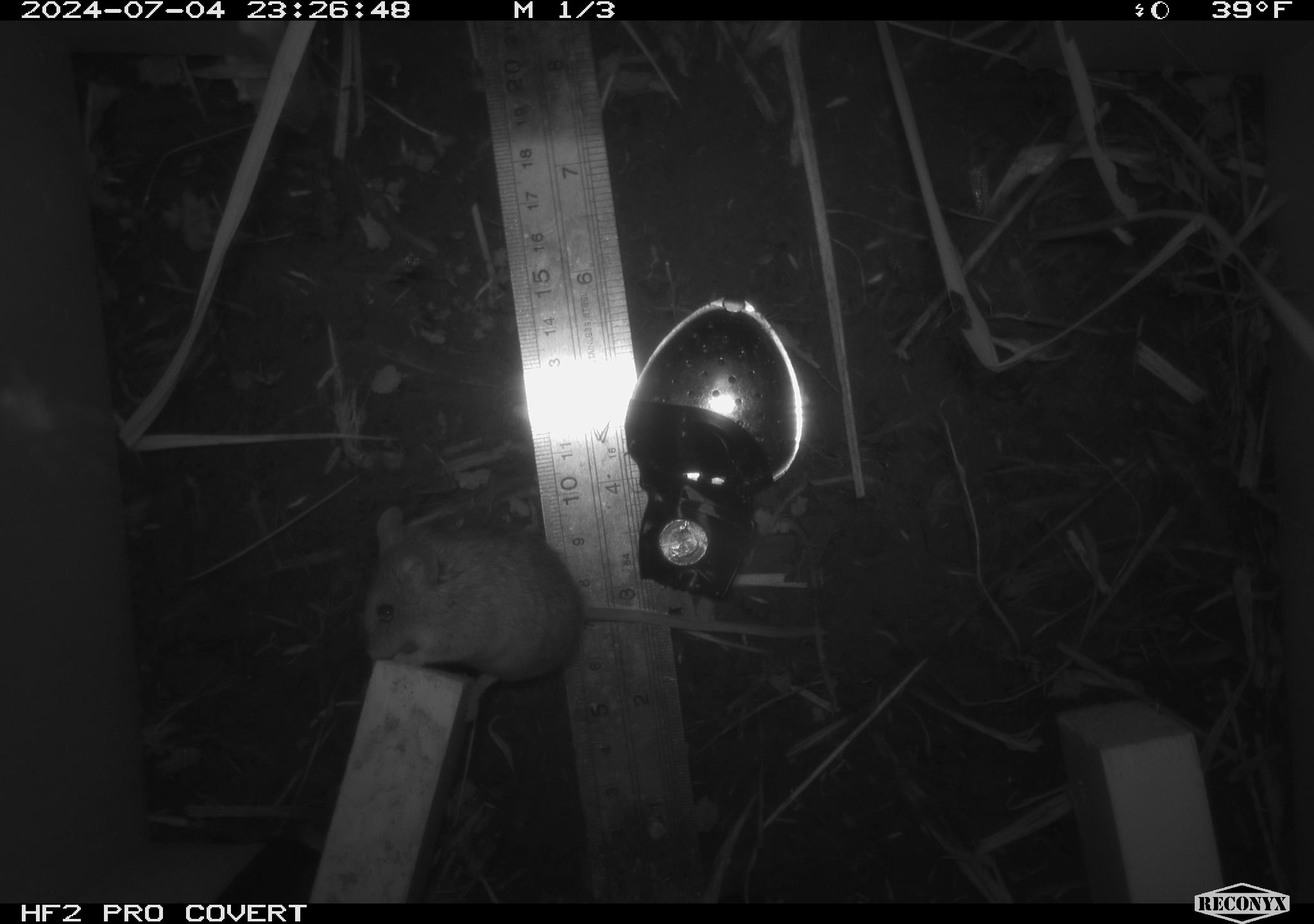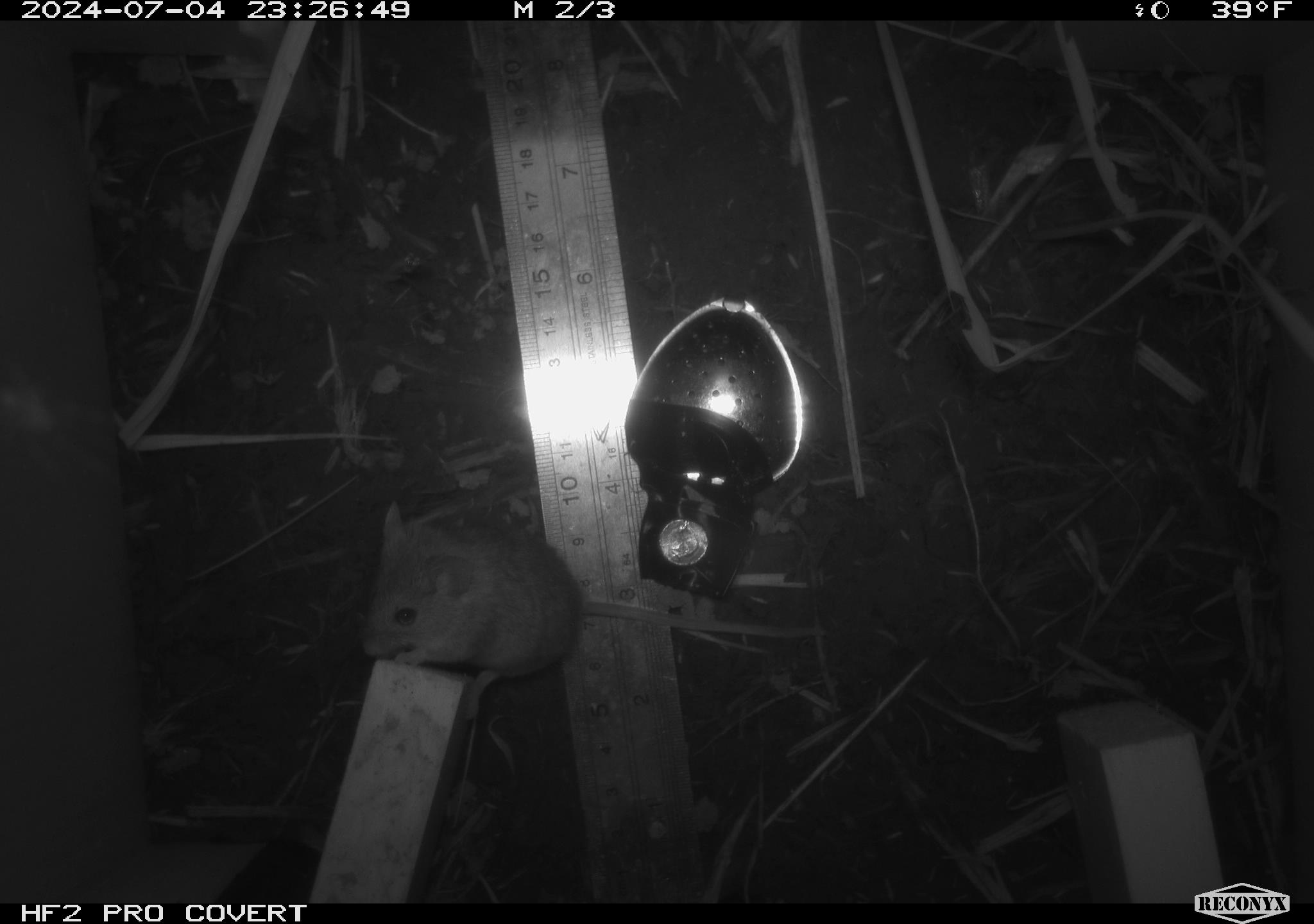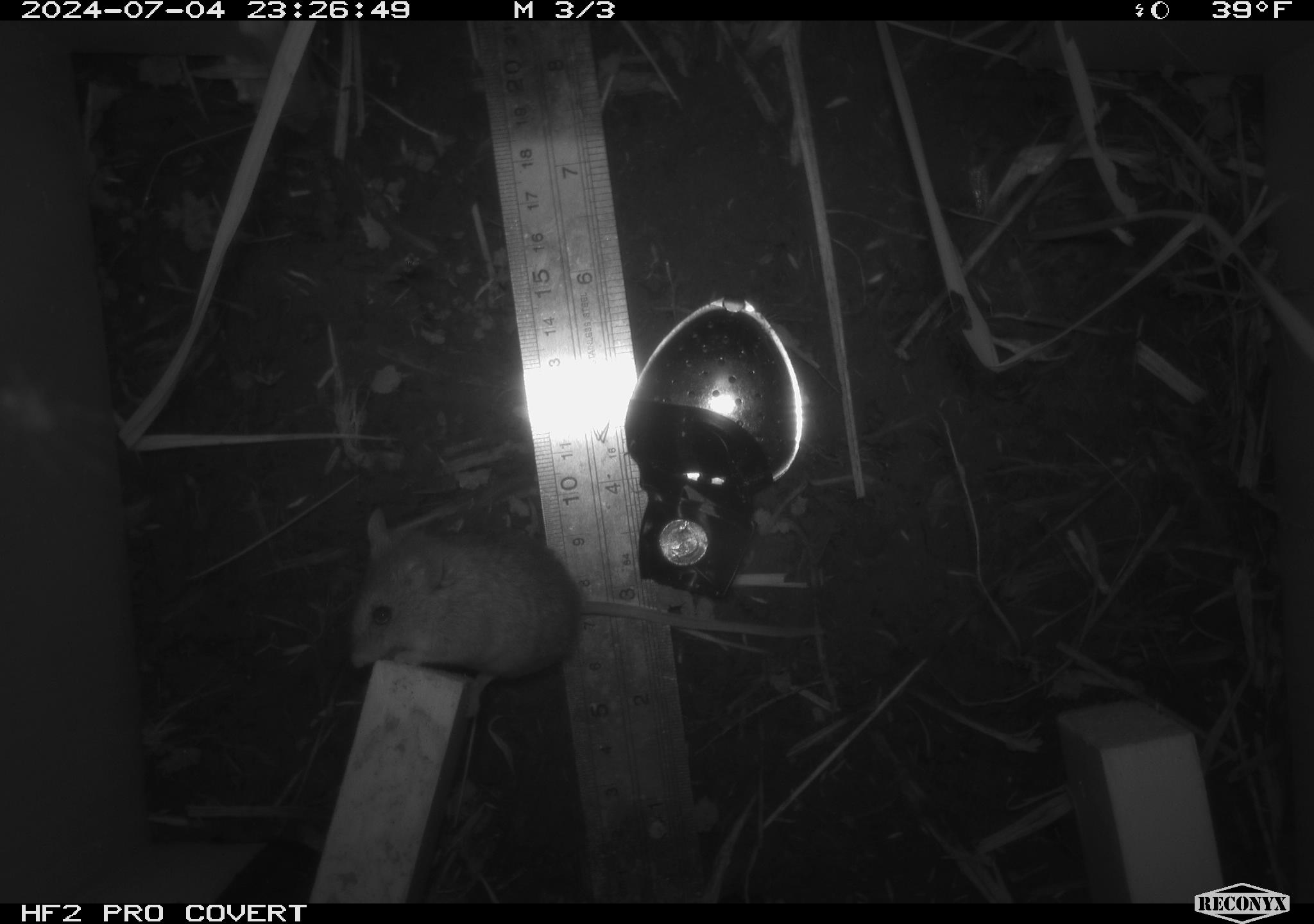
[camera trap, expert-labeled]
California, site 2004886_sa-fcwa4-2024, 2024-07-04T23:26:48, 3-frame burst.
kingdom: Animalia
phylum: Chordata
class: Mammalia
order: Rodentia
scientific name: Rodentia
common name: rodent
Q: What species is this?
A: Rodent (Rodentia).